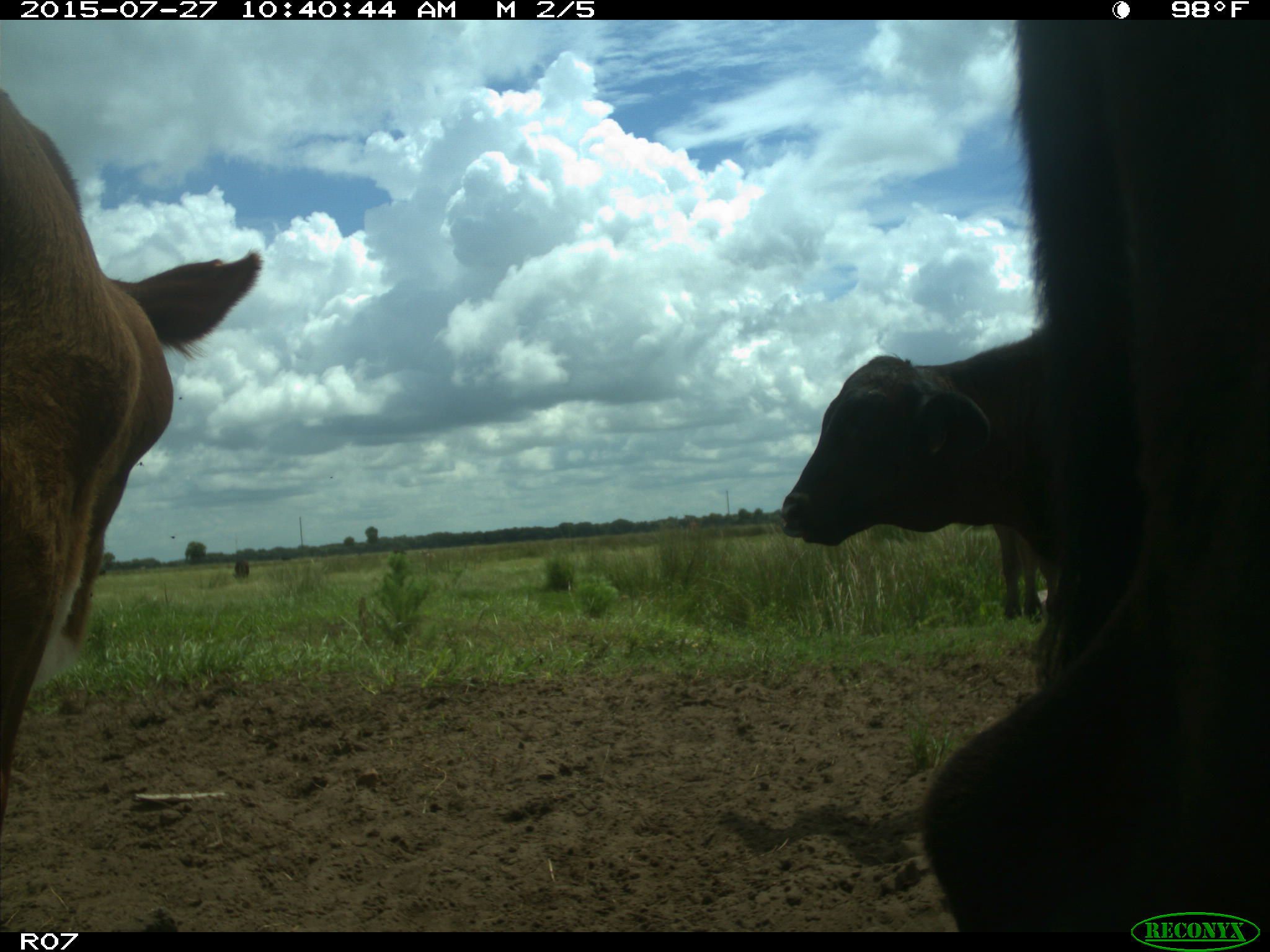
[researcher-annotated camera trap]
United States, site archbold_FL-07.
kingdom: Animalia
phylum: Chordata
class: Mammalia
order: Artiodactyla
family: Bovidae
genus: Bos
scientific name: Bos taurus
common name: domestic cow